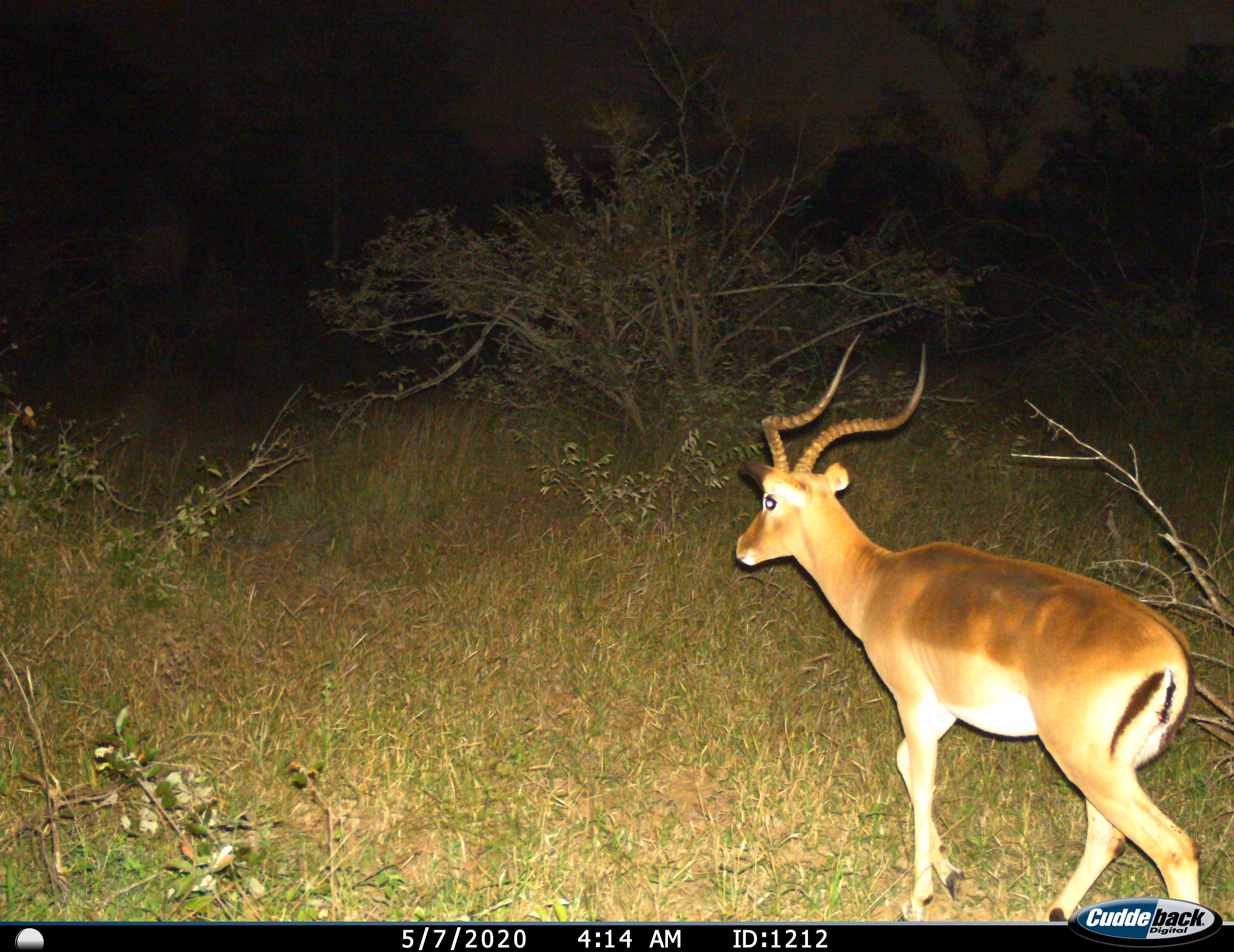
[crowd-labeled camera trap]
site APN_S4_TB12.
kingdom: Animalia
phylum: Chordata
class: Mammalia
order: Artiodactyla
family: Bovidae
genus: Aepyceros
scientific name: Aepyceros melampus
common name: impala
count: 1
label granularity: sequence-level